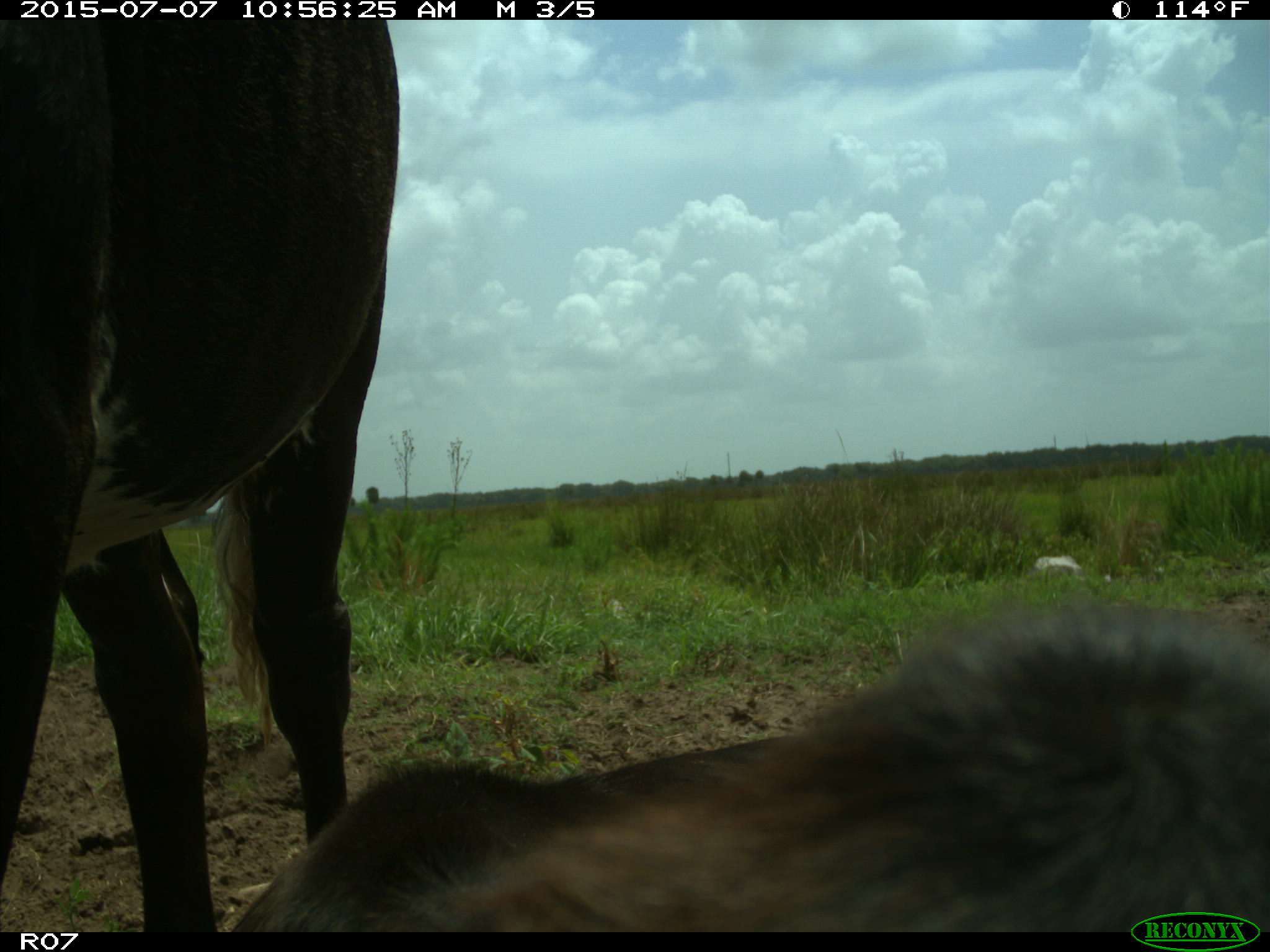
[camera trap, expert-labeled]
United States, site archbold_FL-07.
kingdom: Animalia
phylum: Chordata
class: Mammalia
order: Artiodactyla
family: Bovidae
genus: Bos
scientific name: Bos taurus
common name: domestic cow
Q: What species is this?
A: Bos taurus (domestic cow).